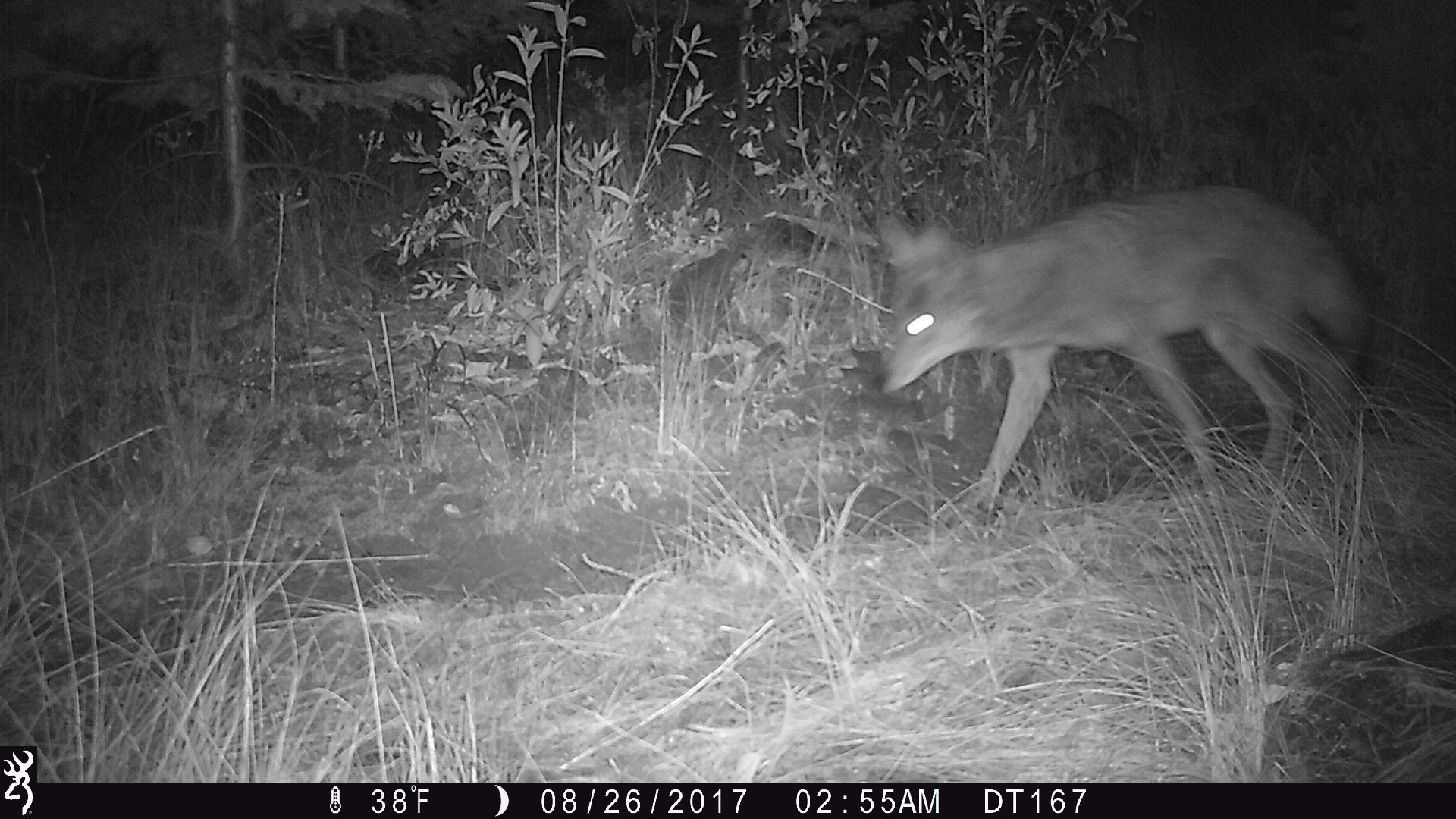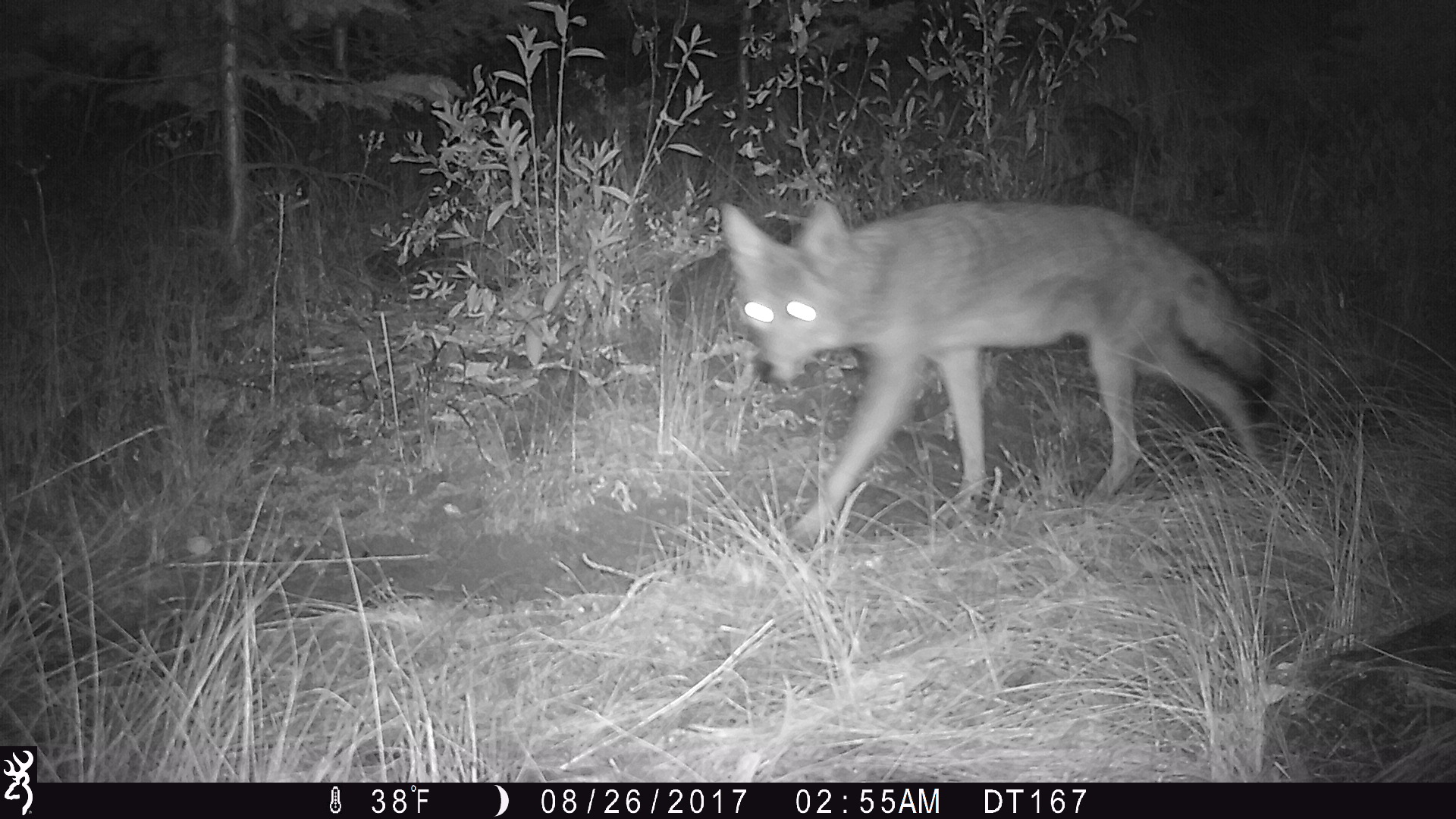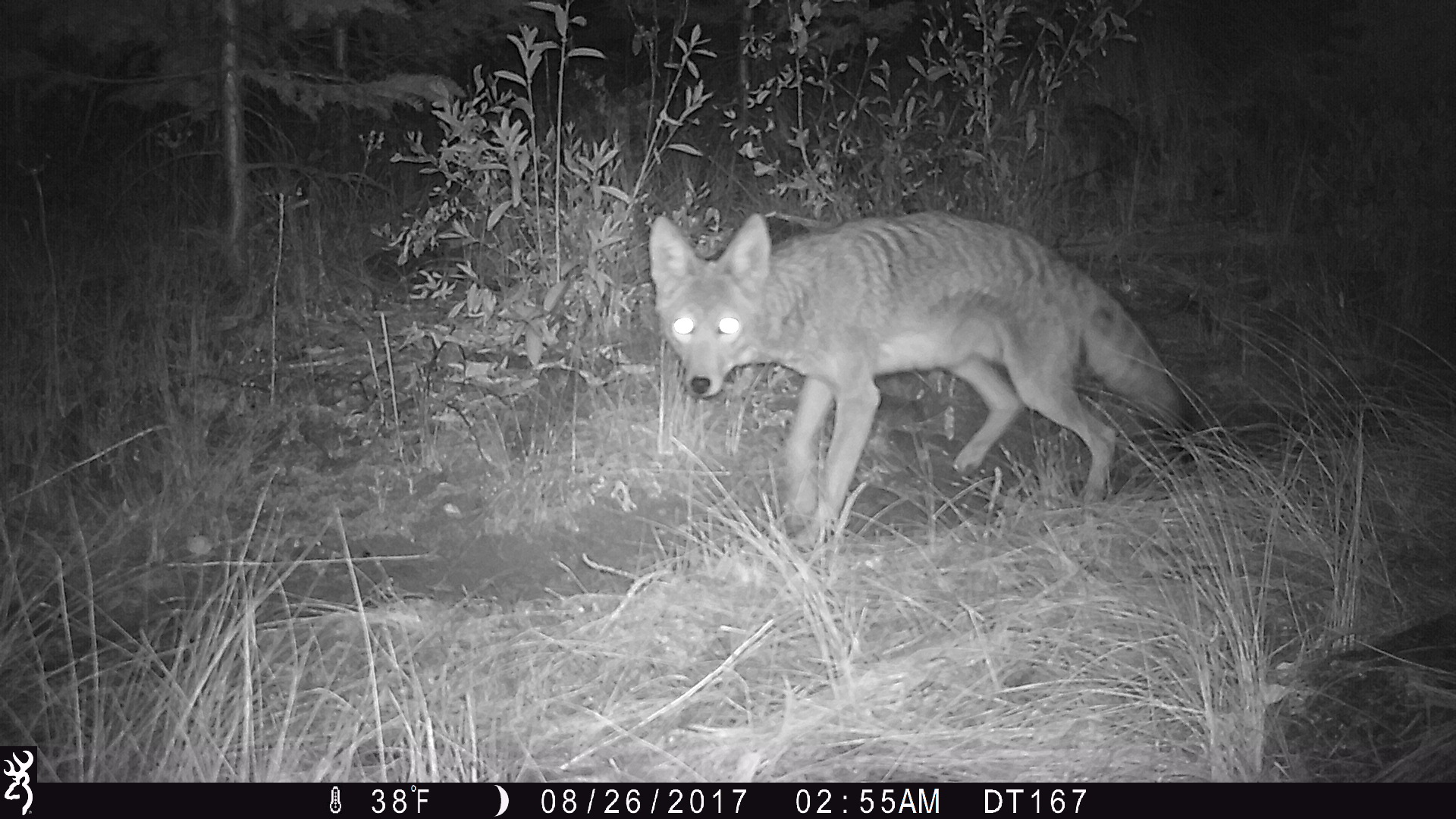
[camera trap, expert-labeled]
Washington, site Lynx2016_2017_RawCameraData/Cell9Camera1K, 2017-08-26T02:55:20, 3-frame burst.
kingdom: Animalia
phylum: Chordata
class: Mammalia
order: Carnivora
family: Canidae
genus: Canis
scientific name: Canis latrans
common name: coyote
Canis latrans (coyote). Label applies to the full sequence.